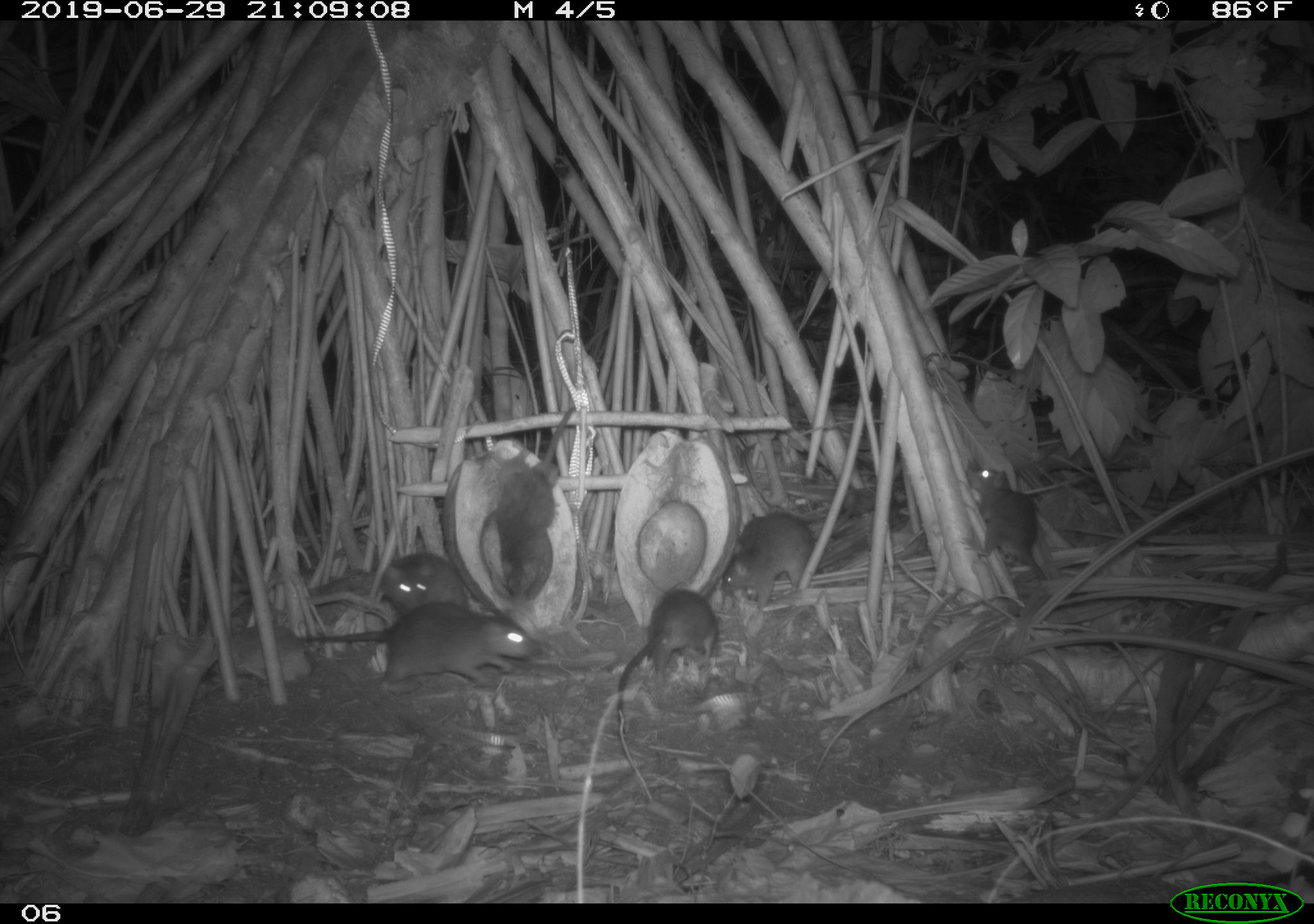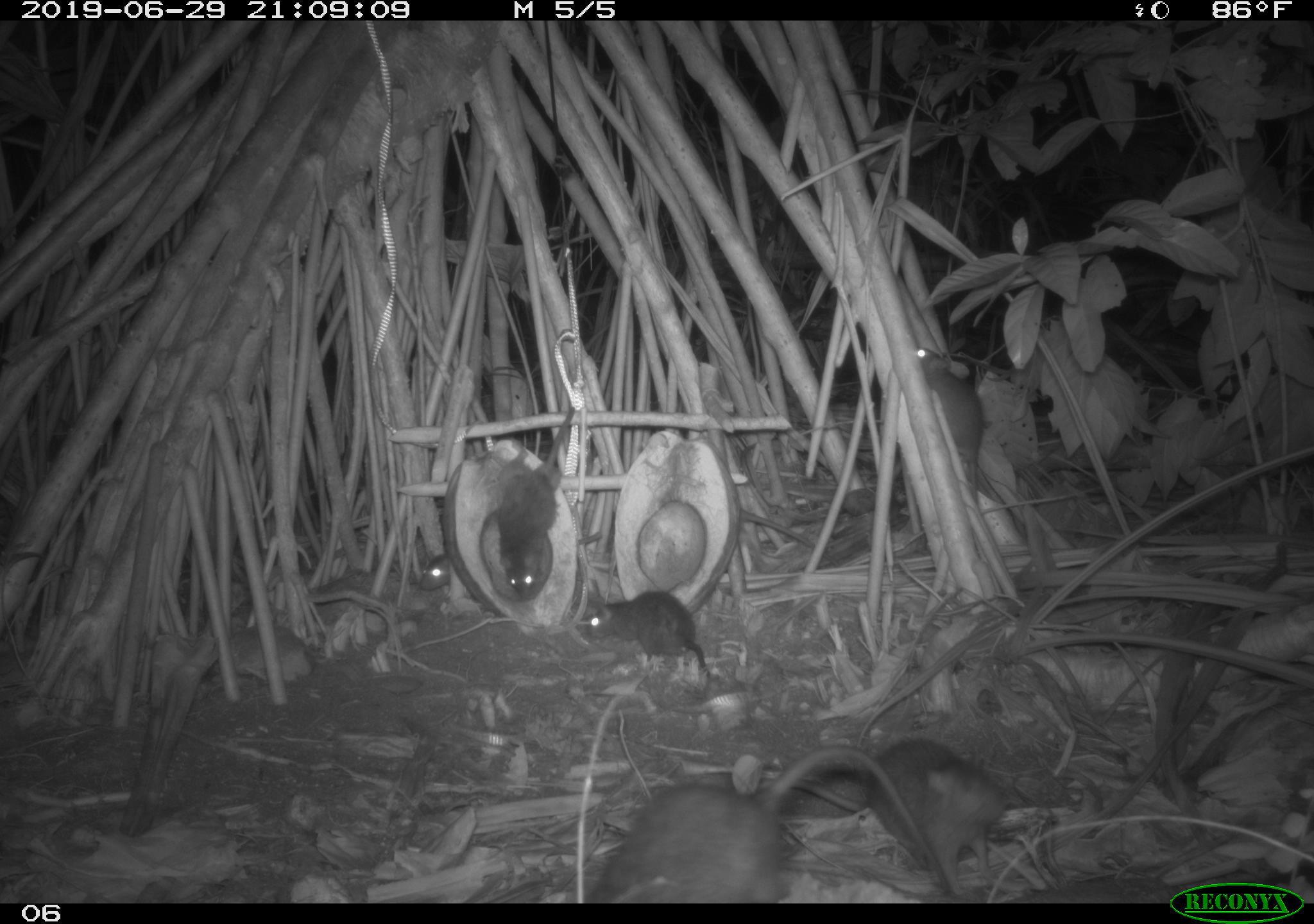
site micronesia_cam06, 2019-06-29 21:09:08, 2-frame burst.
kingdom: Animalia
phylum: Chordata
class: Mammalia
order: Rodentia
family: Muridae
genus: Rattus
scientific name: Rattus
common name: rat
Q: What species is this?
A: Rat (Rattus).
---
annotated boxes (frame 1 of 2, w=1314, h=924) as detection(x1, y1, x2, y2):
rat: detection(288, 593, 543, 694); detection(606, 578, 728, 724); detection(493, 406, 581, 578); detection(959, 461, 1052, 599); detection(717, 502, 822, 609); detection(379, 551, 476, 619)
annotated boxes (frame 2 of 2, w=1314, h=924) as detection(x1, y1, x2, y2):
rat: detection(581, 730, 933, 900); detection(810, 727, 1009, 898); detection(486, 398, 579, 600); detection(915, 343, 989, 521); detection(586, 588, 715, 685); detection(415, 549, 459, 597)